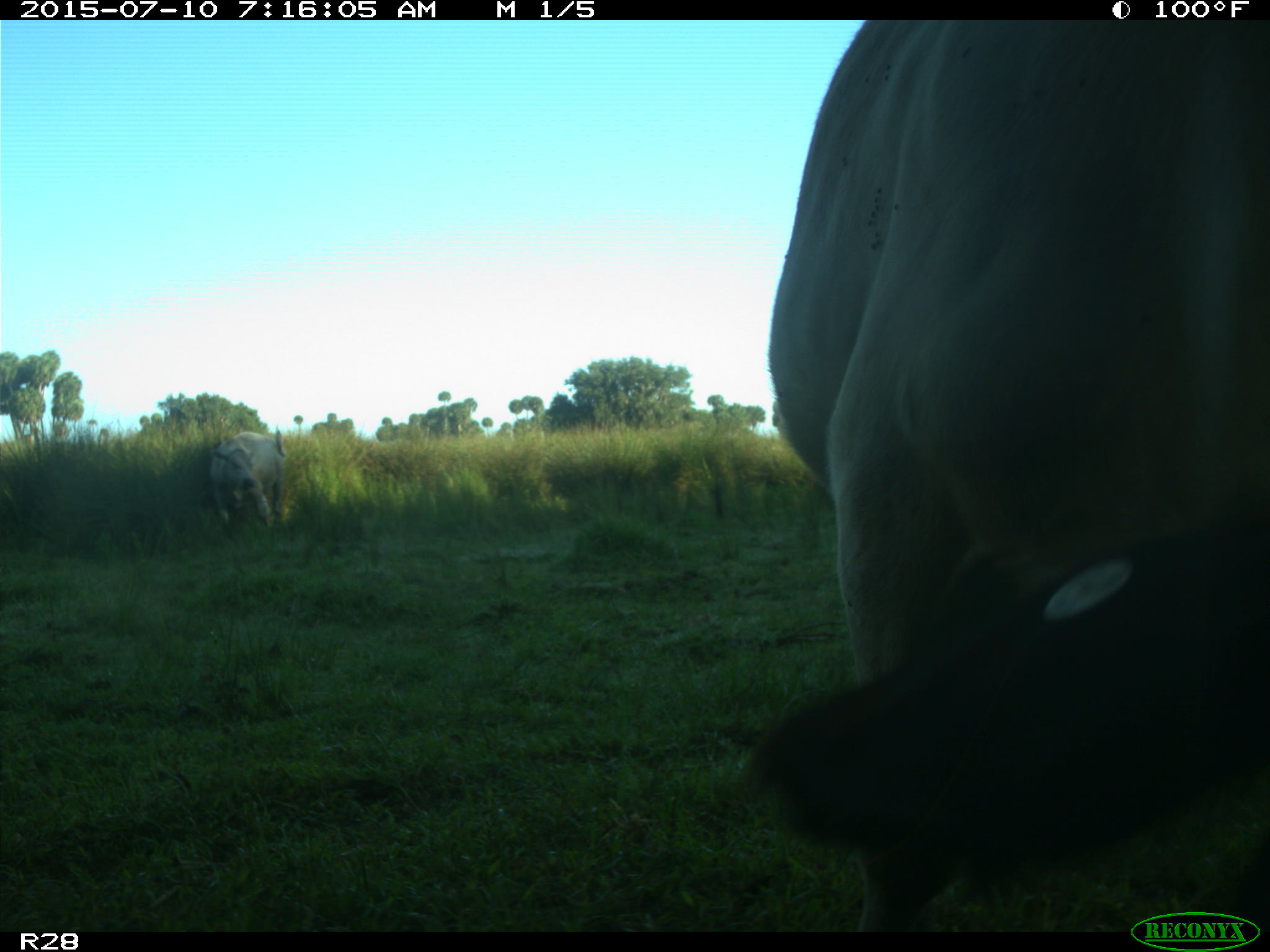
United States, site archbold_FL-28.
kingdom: Animalia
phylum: Chordata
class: Mammalia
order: Artiodactyla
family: Bovidae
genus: Bos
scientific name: Bos taurus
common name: domestic cow